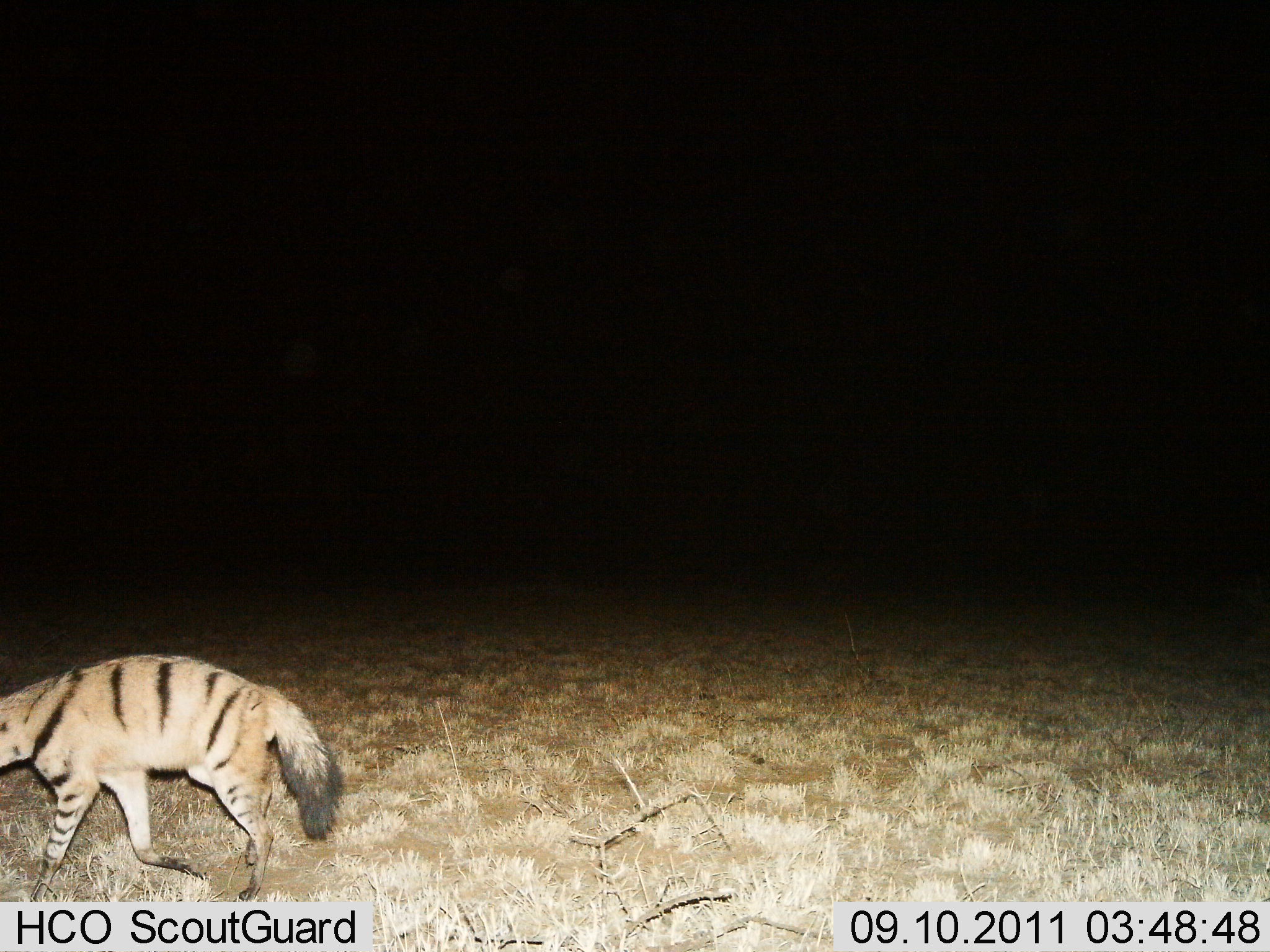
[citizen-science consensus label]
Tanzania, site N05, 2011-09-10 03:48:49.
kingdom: Animalia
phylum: Chordata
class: Mammalia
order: Carnivora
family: Hyaenidae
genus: Proteles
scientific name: Proteles cristatus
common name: aardwolf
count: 1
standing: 7%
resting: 0%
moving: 93%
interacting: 0%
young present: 0%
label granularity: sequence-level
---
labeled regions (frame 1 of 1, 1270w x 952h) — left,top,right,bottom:
animal: 0,652,349,900